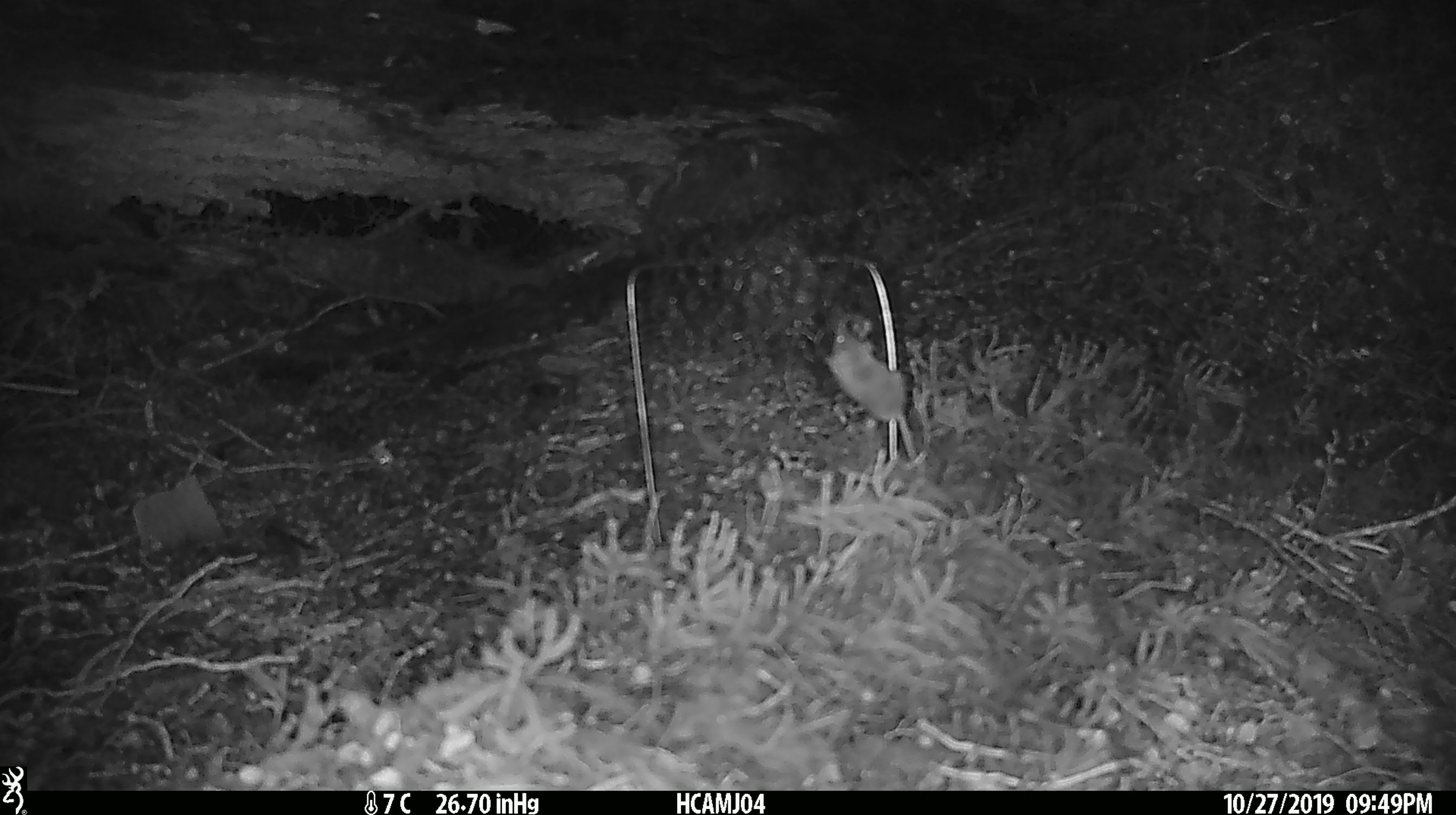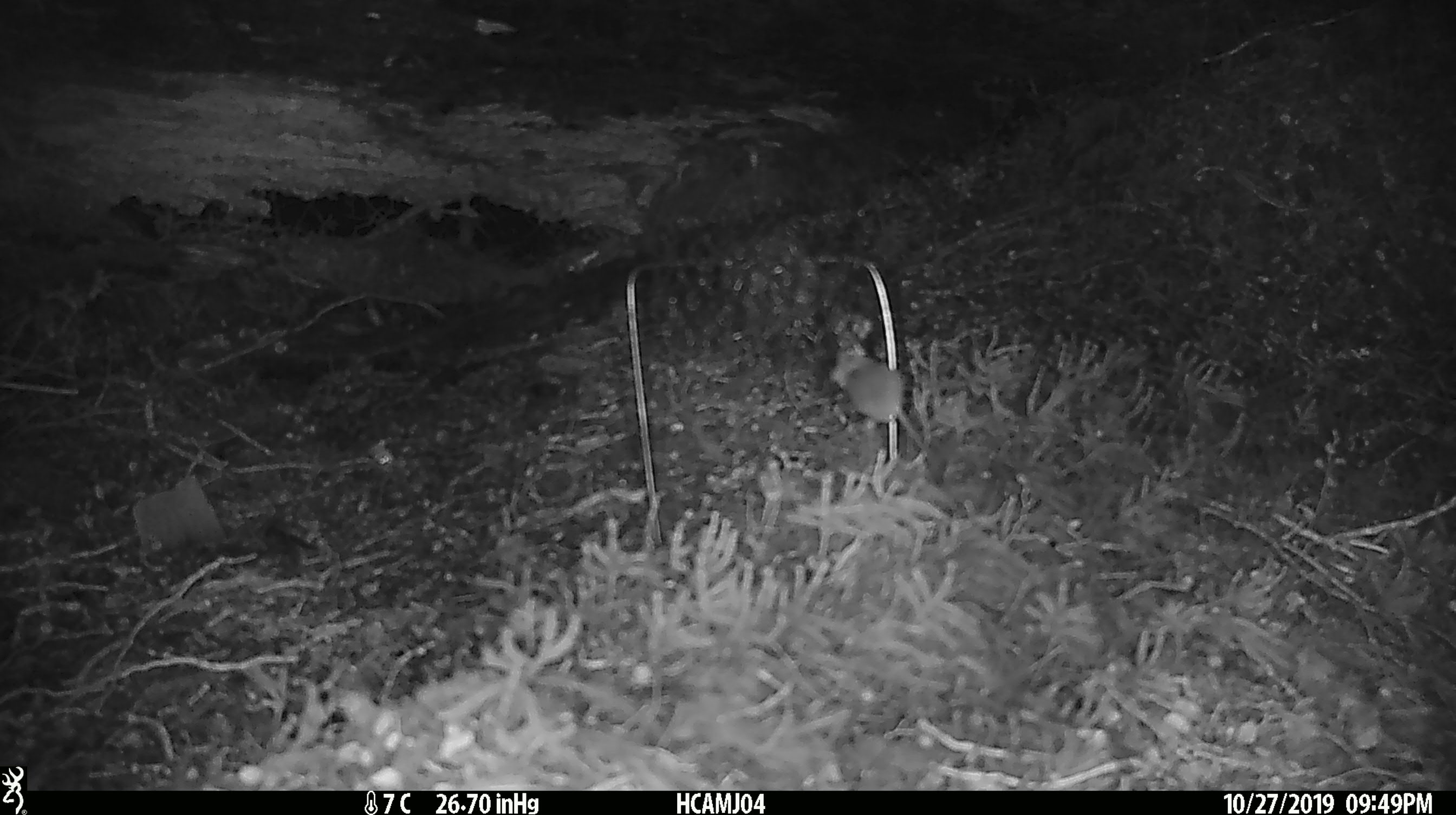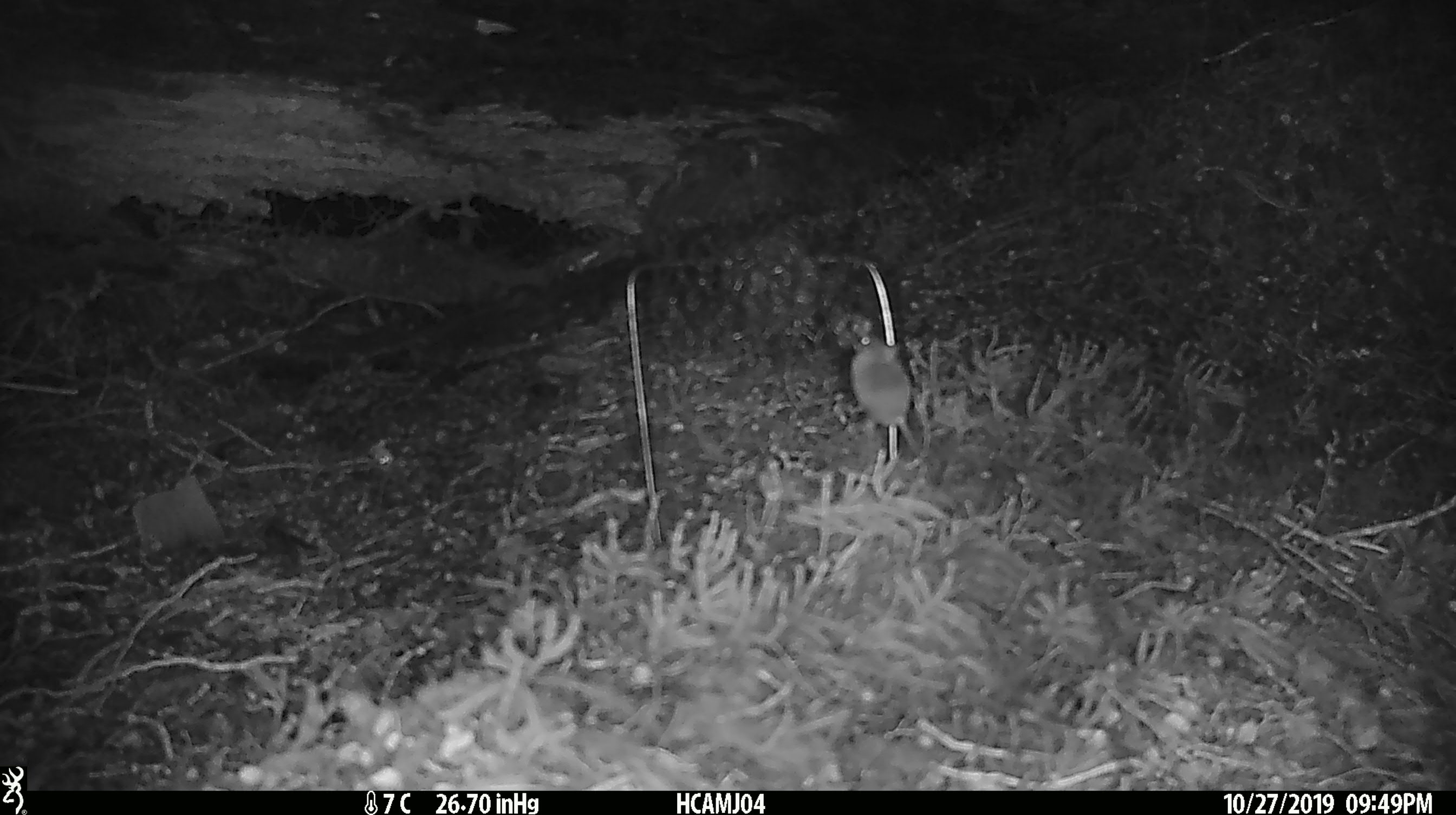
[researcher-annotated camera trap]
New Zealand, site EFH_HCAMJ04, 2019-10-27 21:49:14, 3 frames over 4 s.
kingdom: Animalia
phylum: Chordata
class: Mammalia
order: Rodentia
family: Muridae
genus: Mus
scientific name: Mus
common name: mouse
Mouse (Mus).